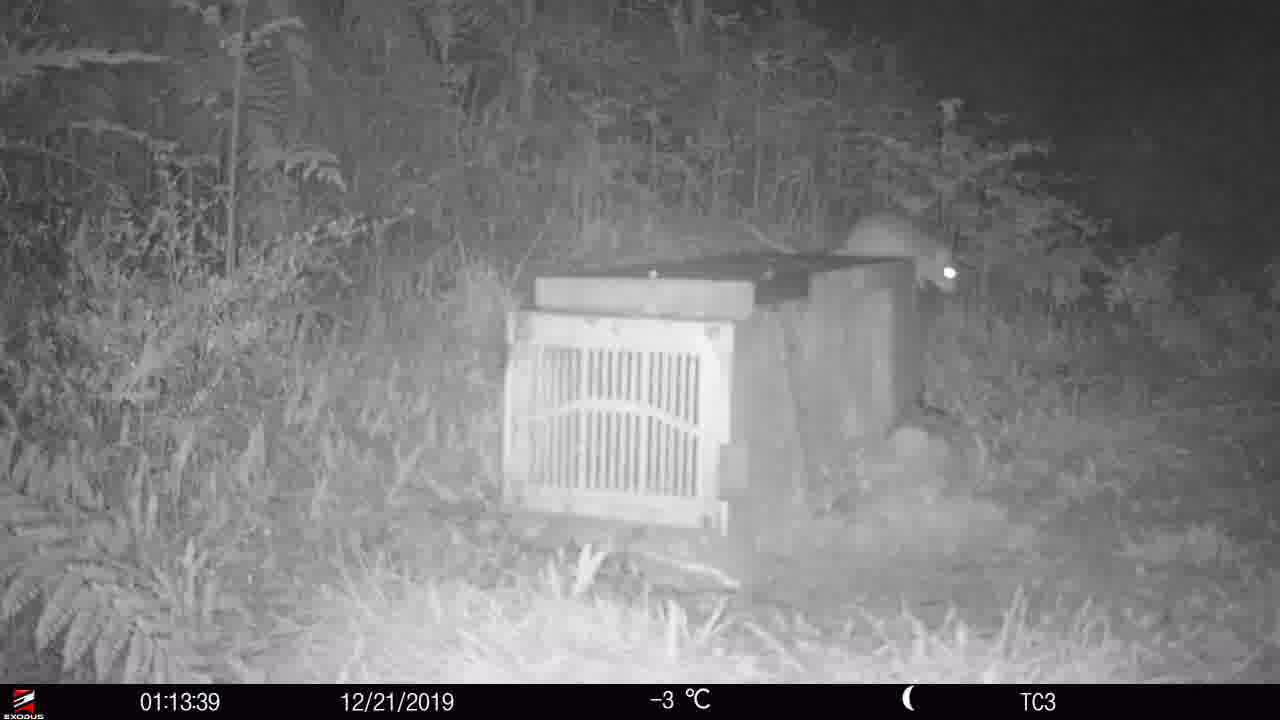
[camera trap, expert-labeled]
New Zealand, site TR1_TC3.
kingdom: Animalia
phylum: Chordata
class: Mammalia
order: Rodentia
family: Muridae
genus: Rattus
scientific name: Rattus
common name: rat